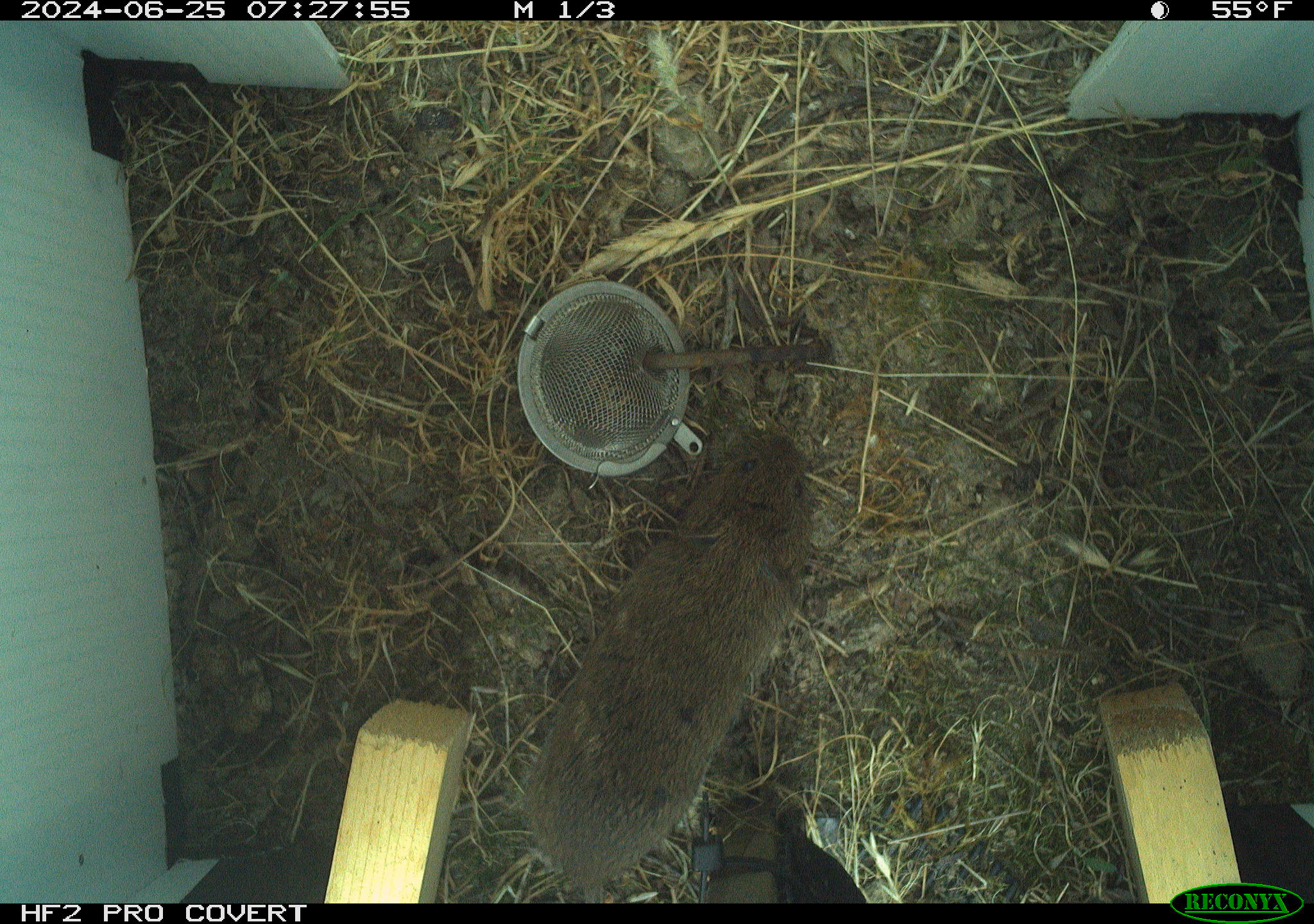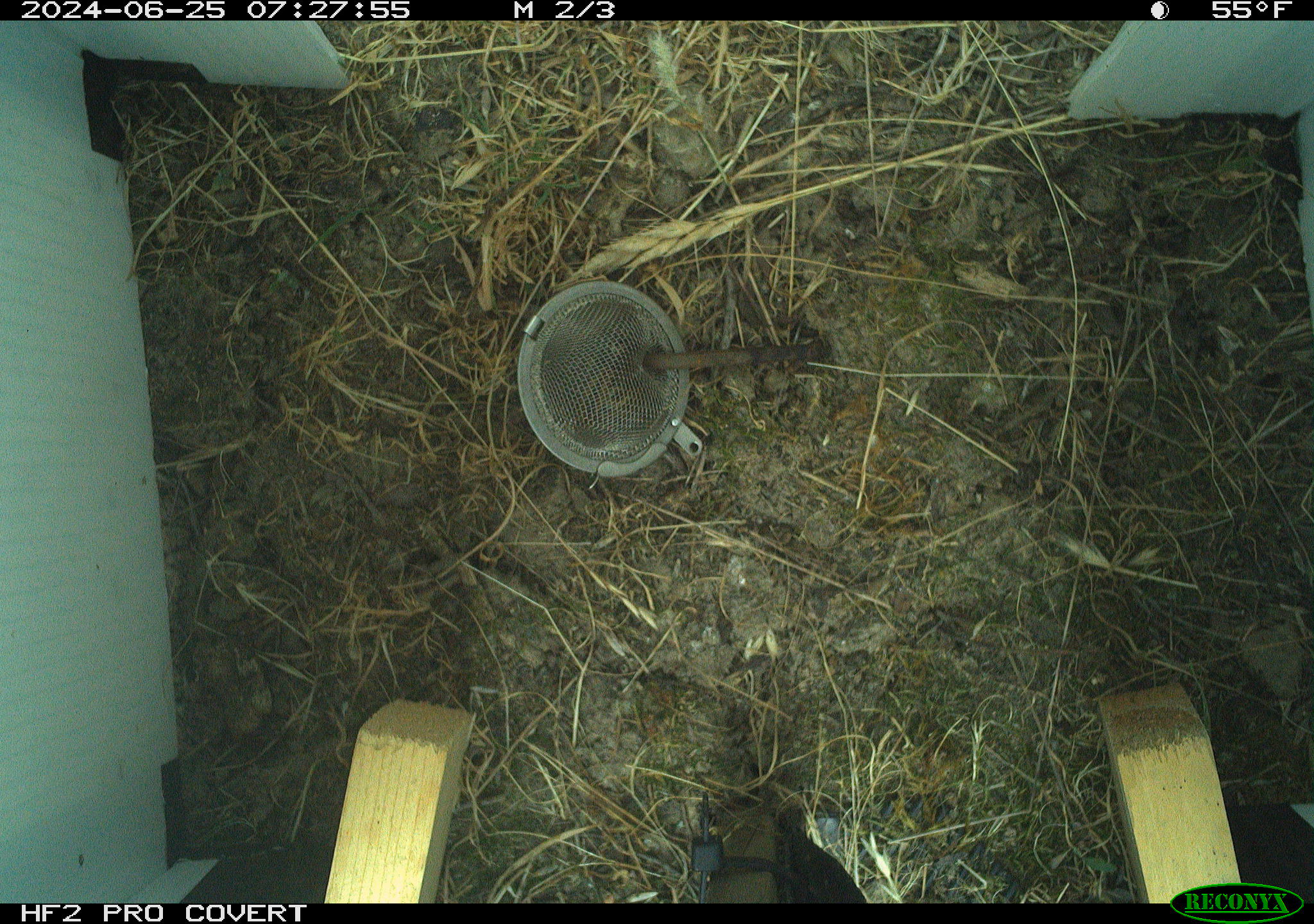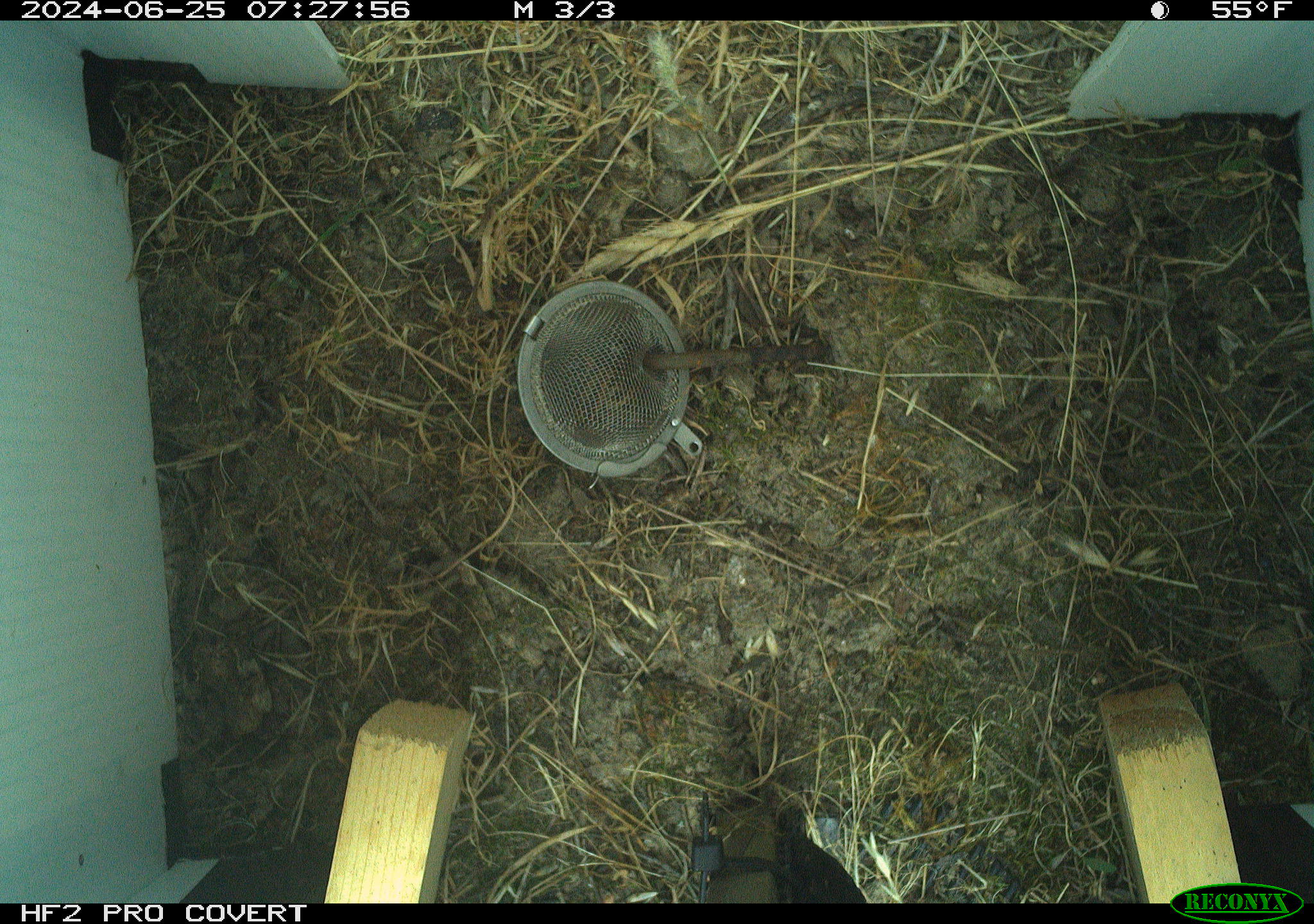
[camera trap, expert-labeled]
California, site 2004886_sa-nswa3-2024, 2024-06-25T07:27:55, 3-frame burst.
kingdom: Animalia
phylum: Chordata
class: Mammalia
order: Rodentia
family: Cricetidae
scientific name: Arvicolinae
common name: voles, lemmings, and muskrats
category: arvicolinae subfamily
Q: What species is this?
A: Arvicolinae subfamily (voles, lemmings, and muskrats) (Arvicolinae).